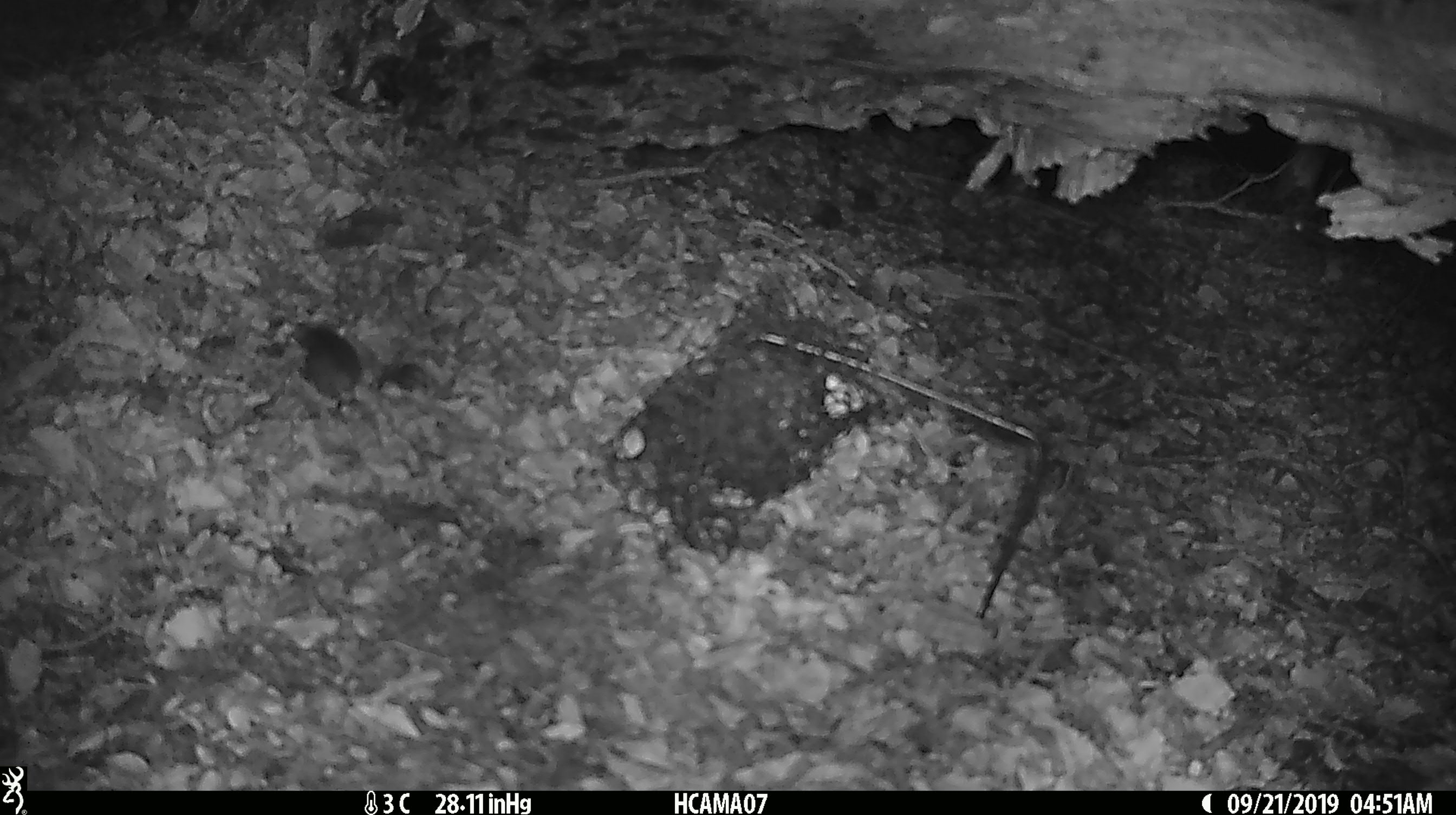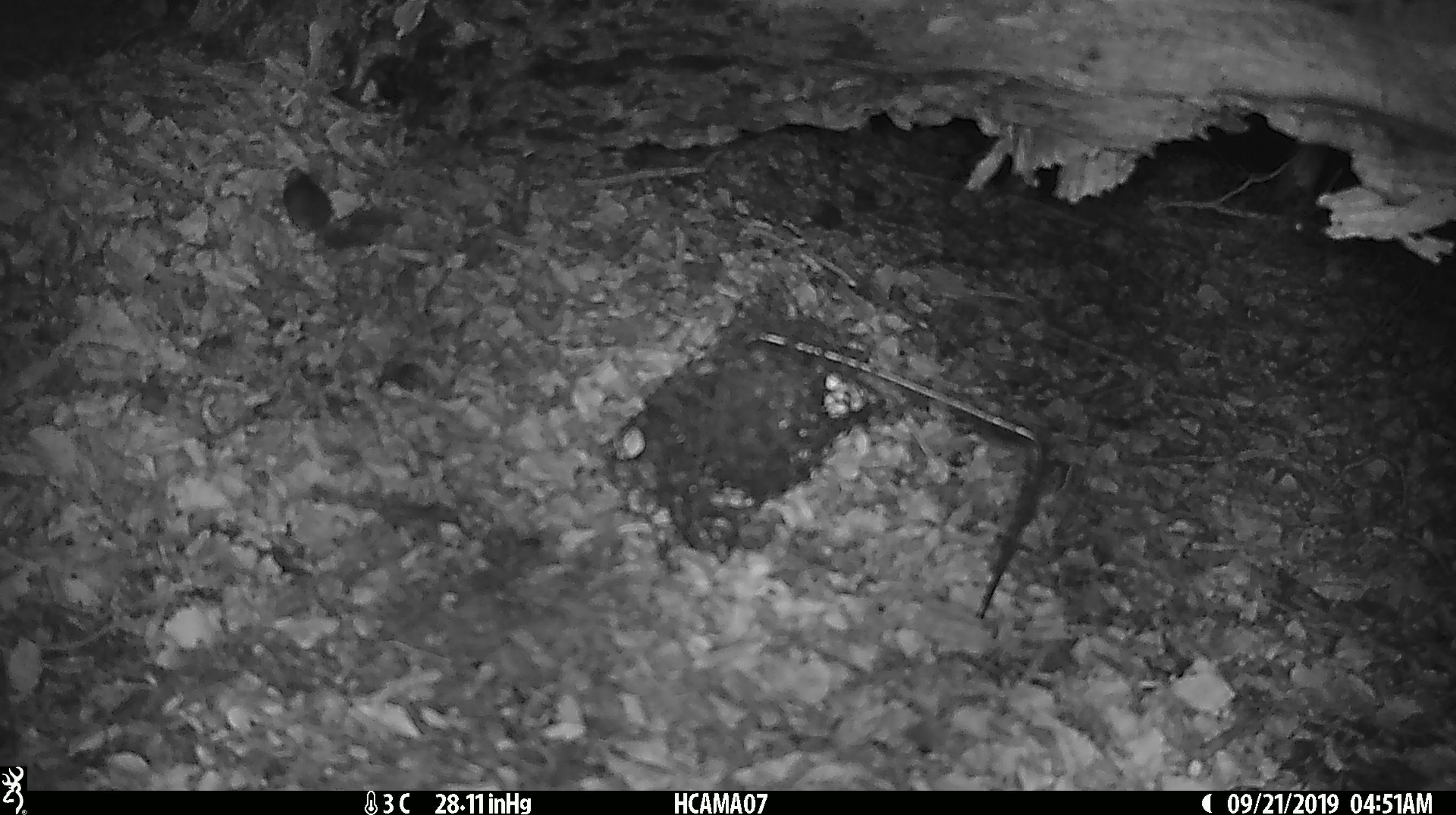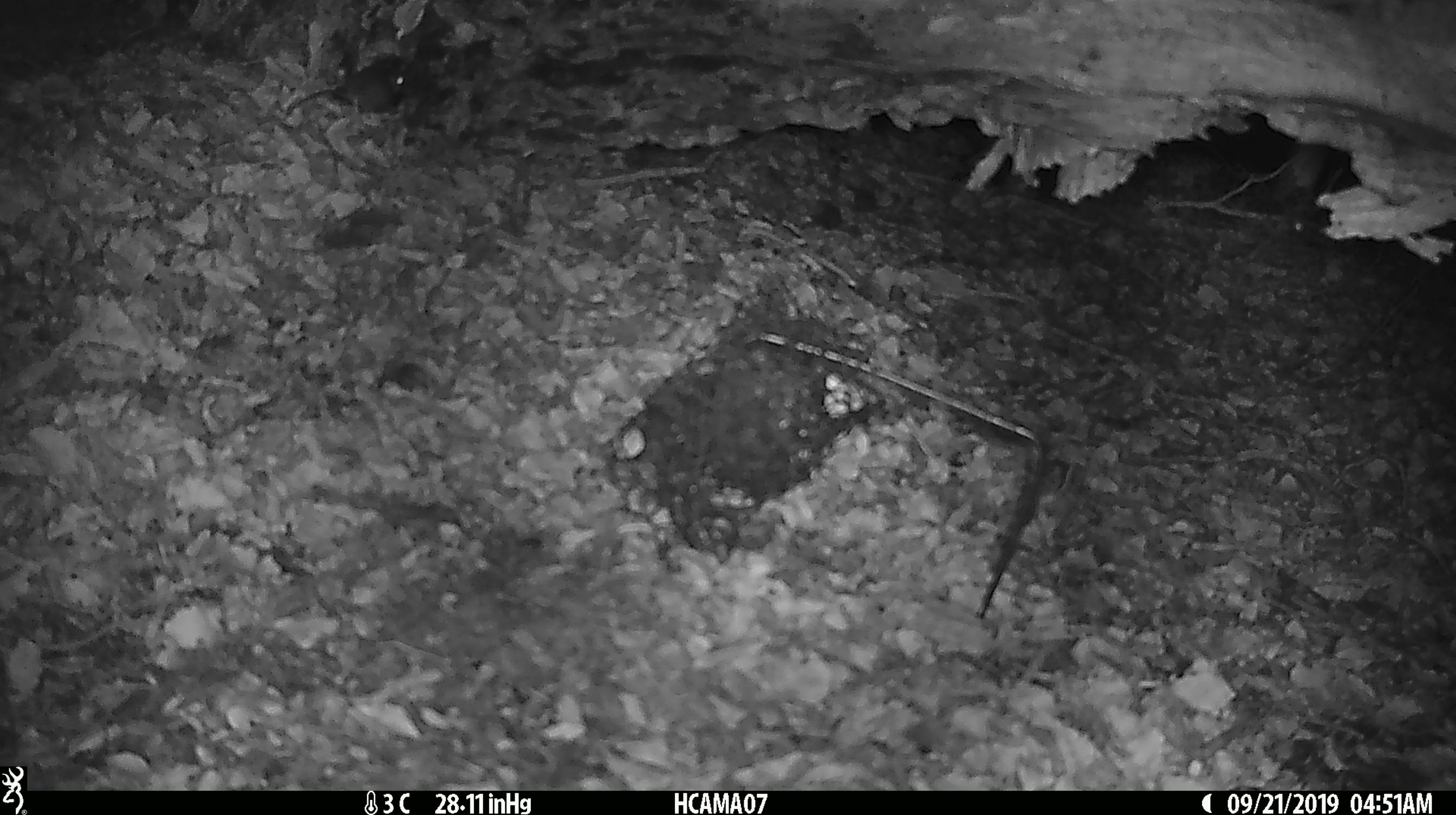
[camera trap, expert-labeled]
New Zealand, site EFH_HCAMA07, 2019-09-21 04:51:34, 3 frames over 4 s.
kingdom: Animalia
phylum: Chordata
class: Mammalia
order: Rodentia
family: Muridae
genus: Mus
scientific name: Mus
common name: mouse